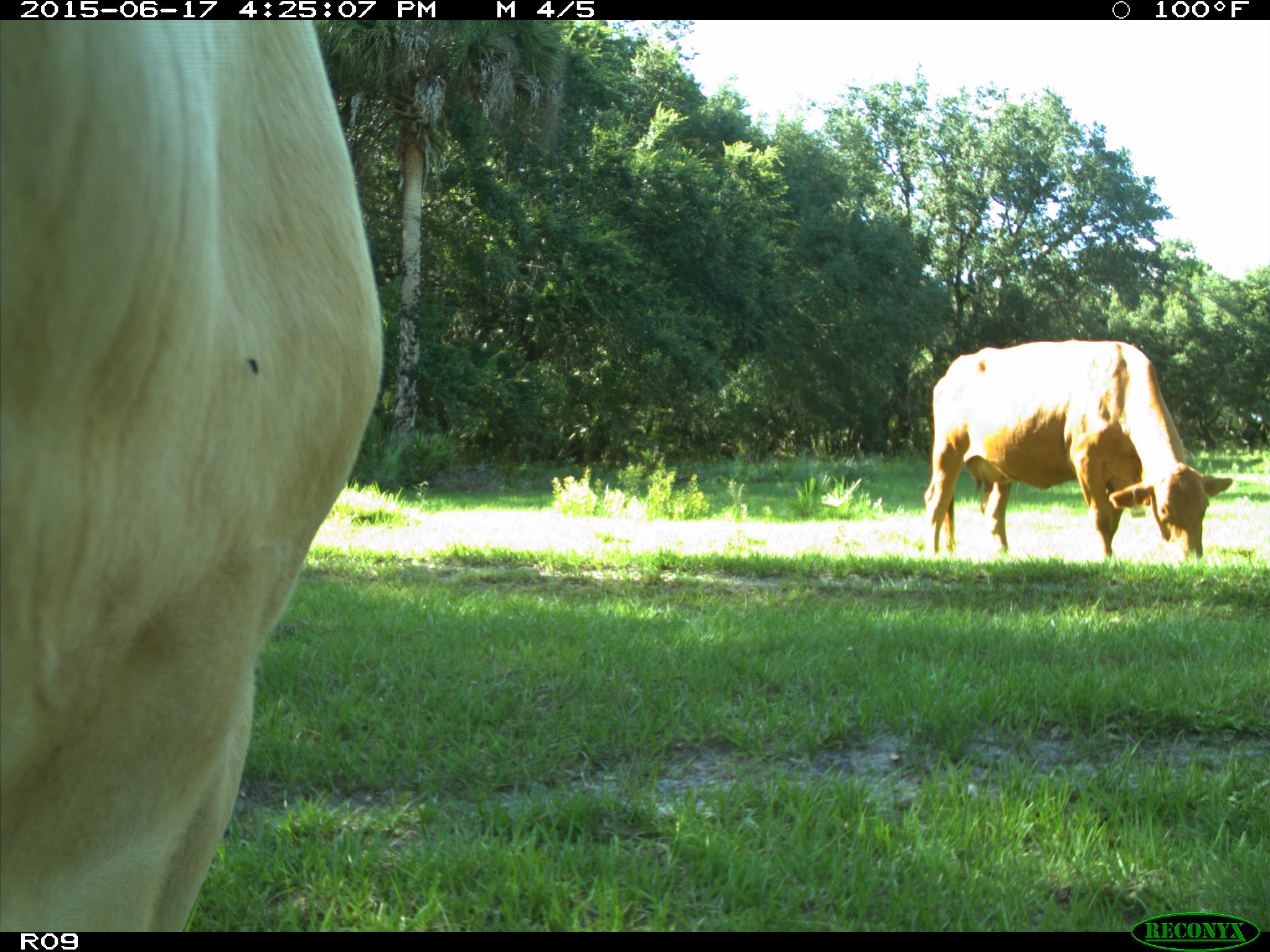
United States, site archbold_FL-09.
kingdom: Animalia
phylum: Chordata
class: Mammalia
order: Artiodactyla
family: Bovidae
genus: Bos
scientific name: Bos taurus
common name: domestic cow